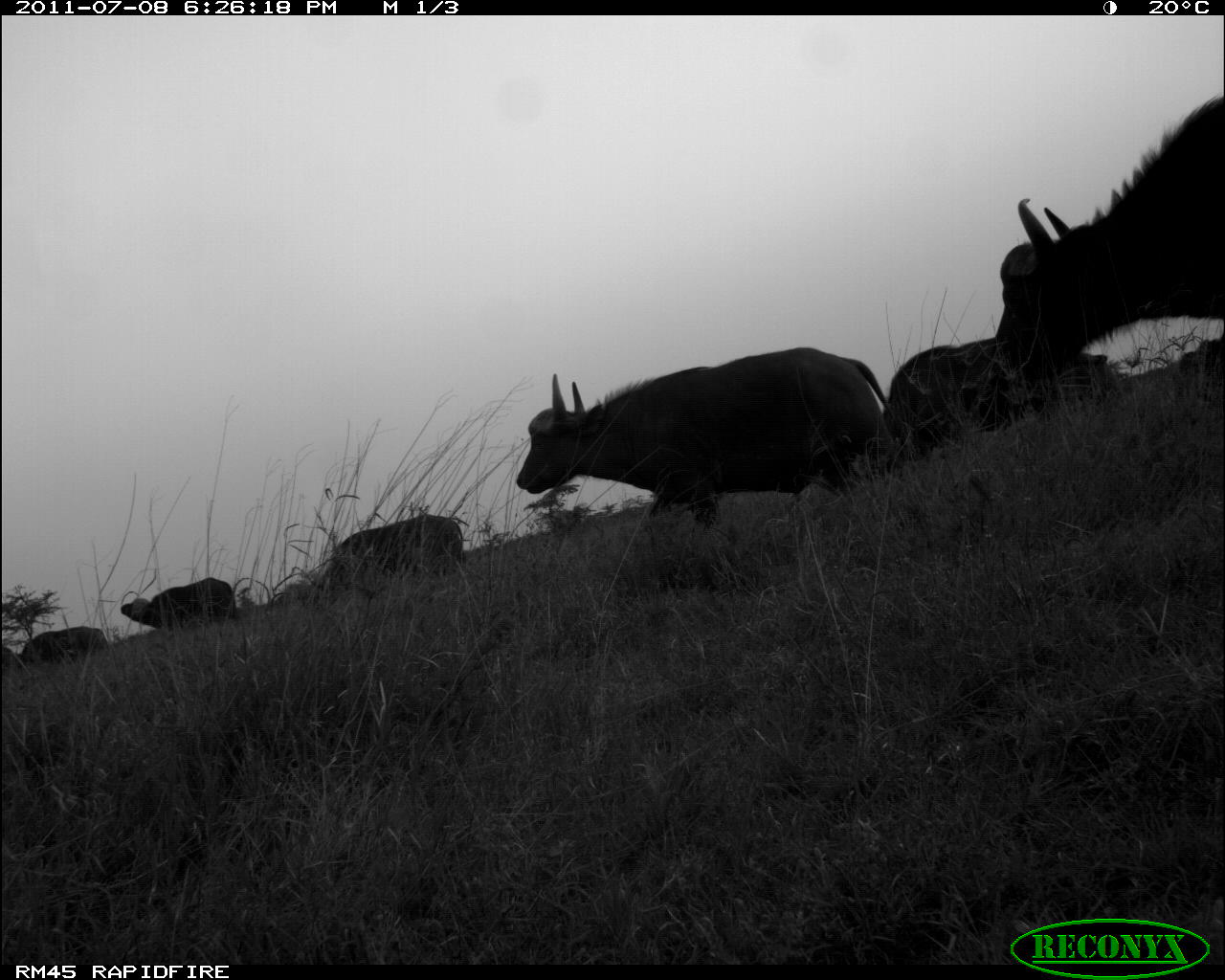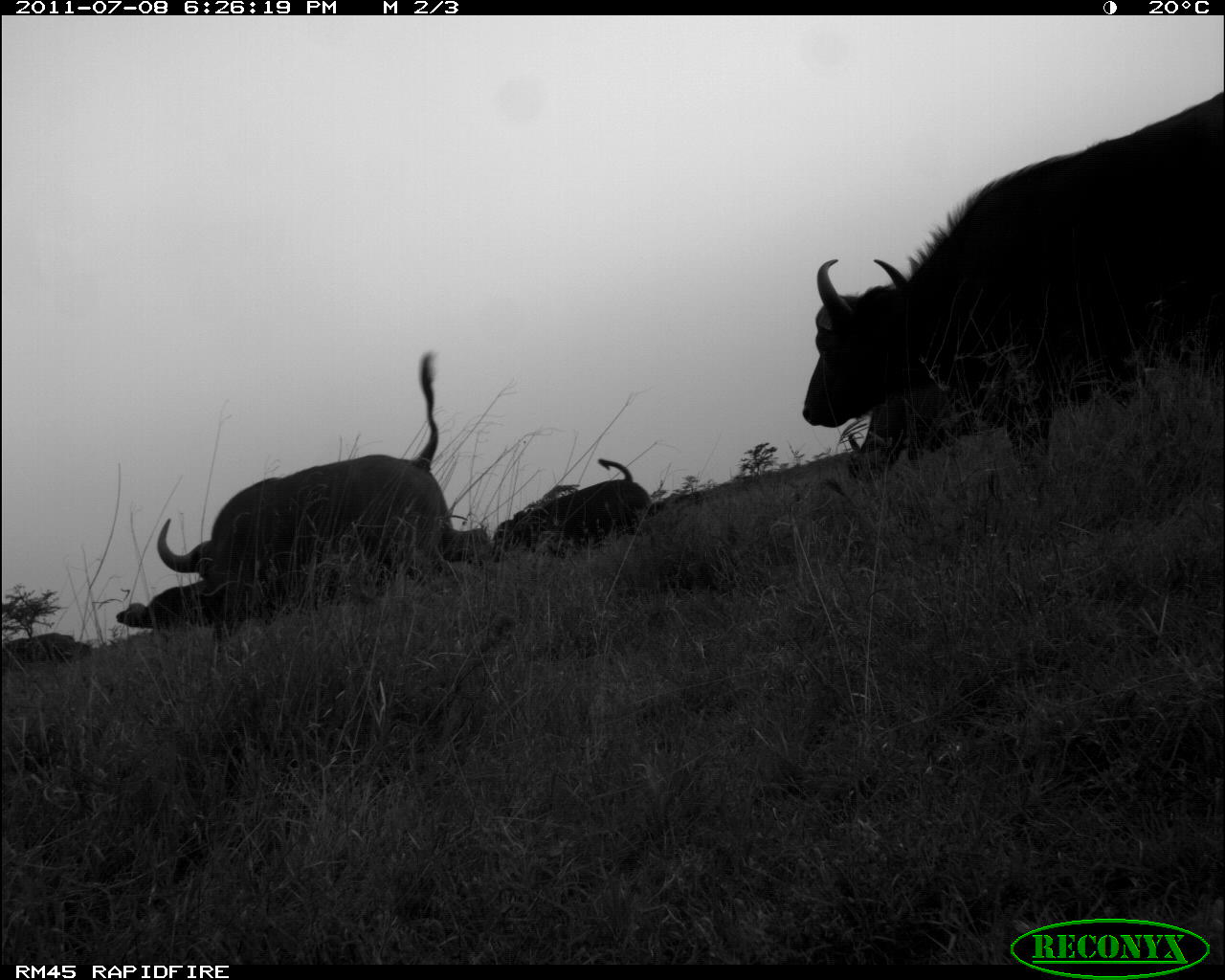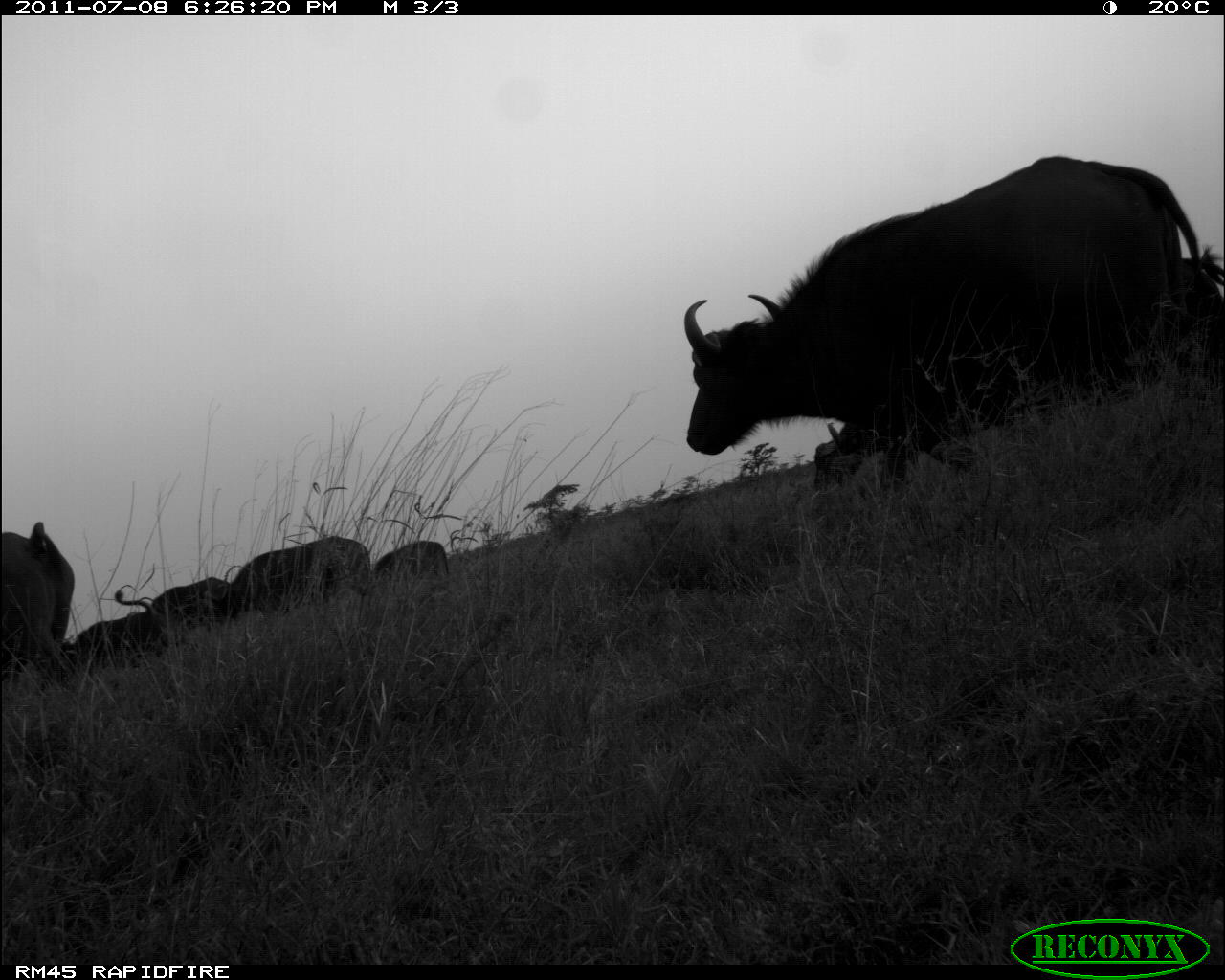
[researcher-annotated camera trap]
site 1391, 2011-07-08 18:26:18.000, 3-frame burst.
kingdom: Animalia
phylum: Chordata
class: Mammalia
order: Artiodactyla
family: Bovidae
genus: Syncerus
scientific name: Syncerus caffer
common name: african buffalo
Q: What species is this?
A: Syncerus caffer (african buffalo).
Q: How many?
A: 5.